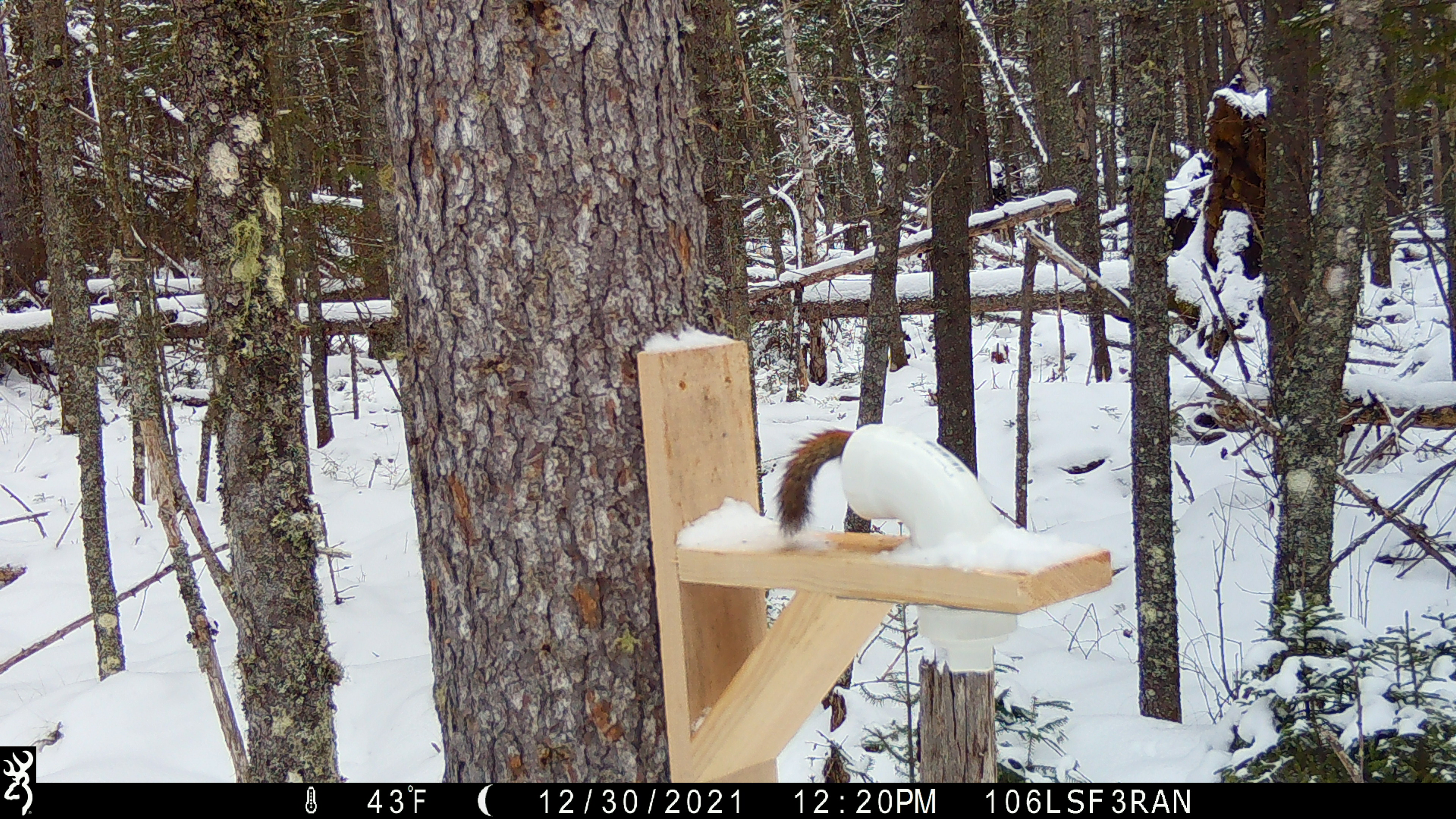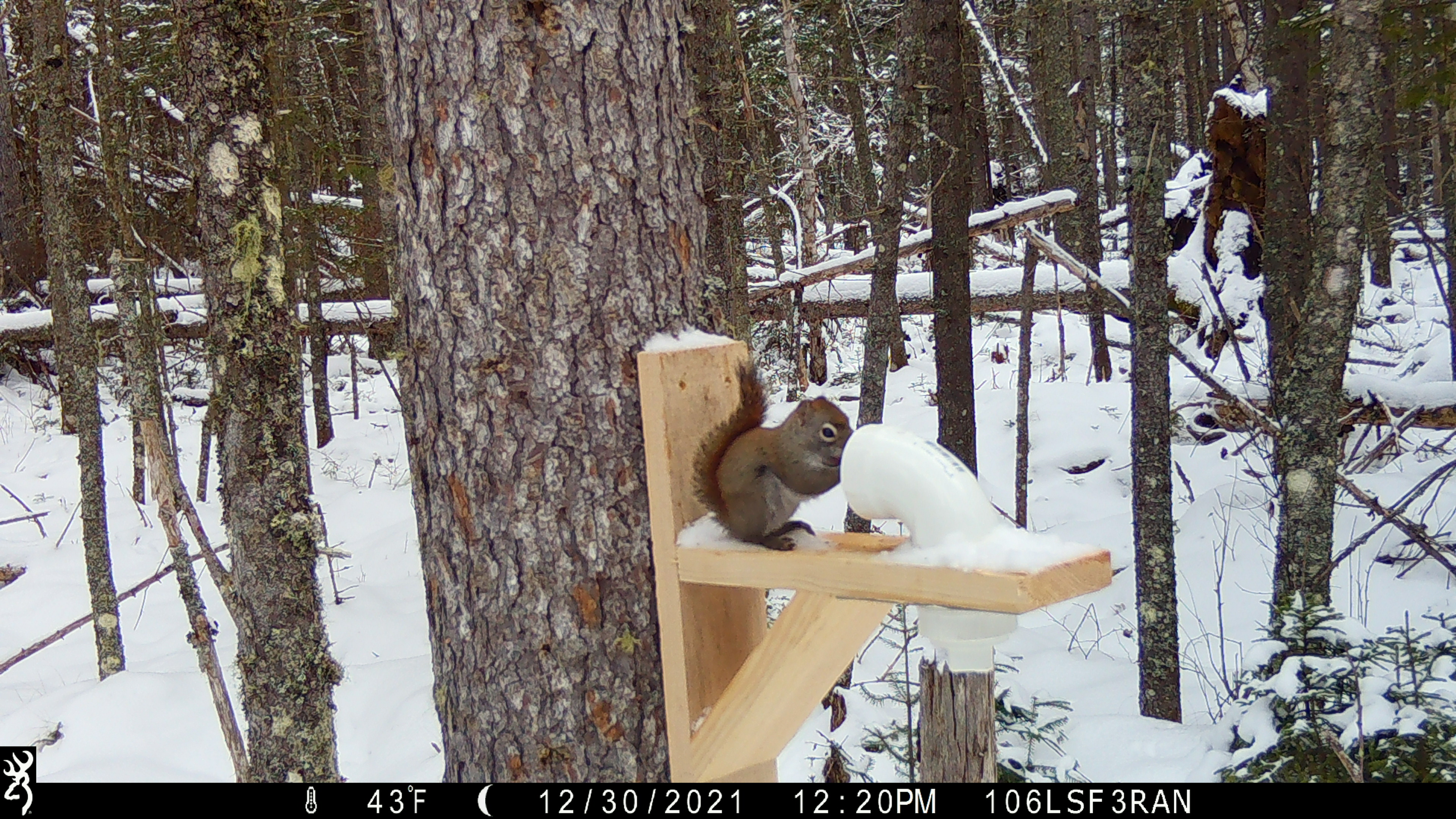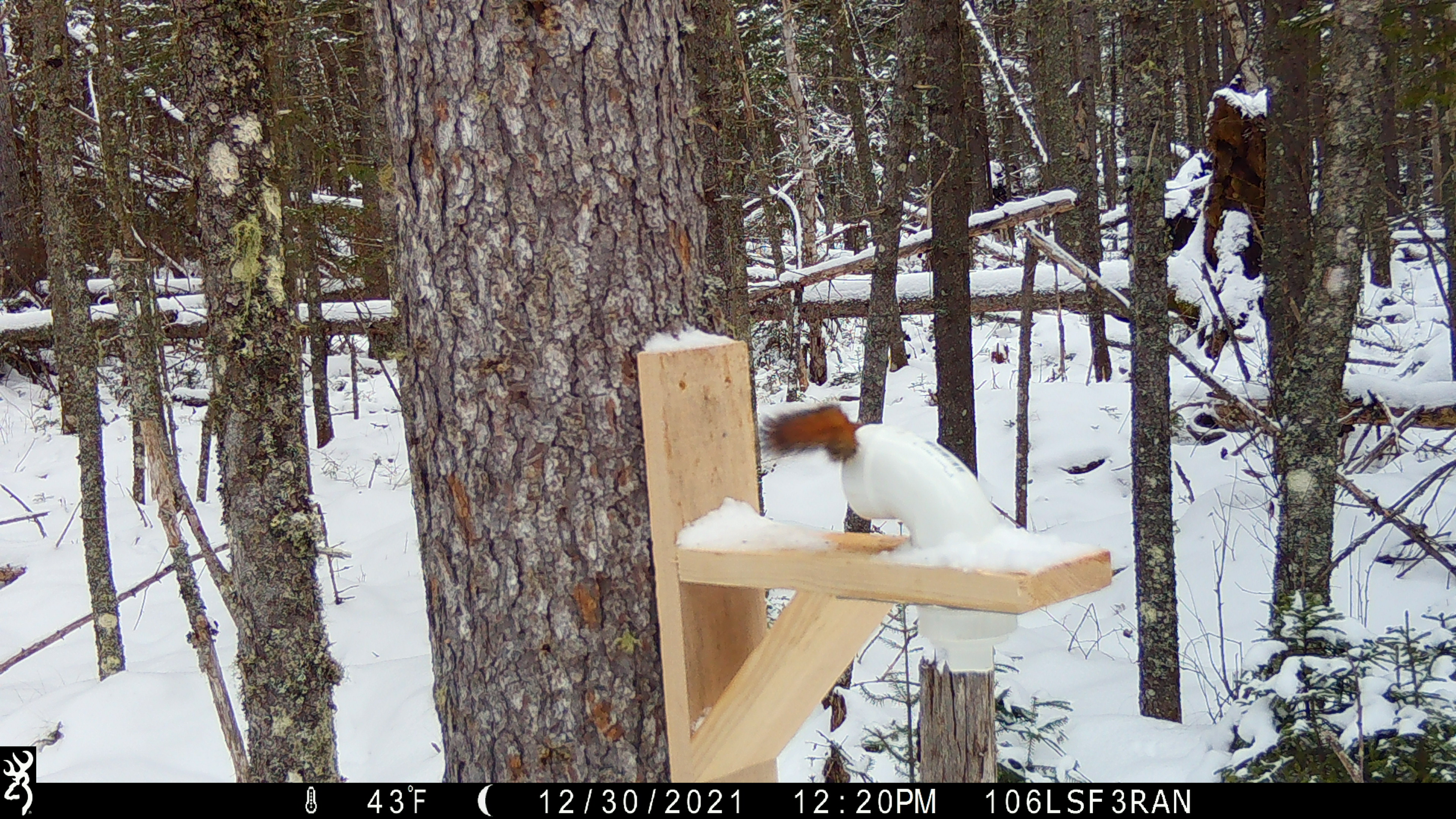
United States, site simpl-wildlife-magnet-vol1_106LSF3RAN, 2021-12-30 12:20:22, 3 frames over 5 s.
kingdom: Animalia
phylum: Chordata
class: Mammalia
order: Rodentia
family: Sciuridae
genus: Tamiasciurus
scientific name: Tamiasciurus hudsonicus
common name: red squirrel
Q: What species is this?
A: Red squirrel (Tamiasciurus hudsonicus).